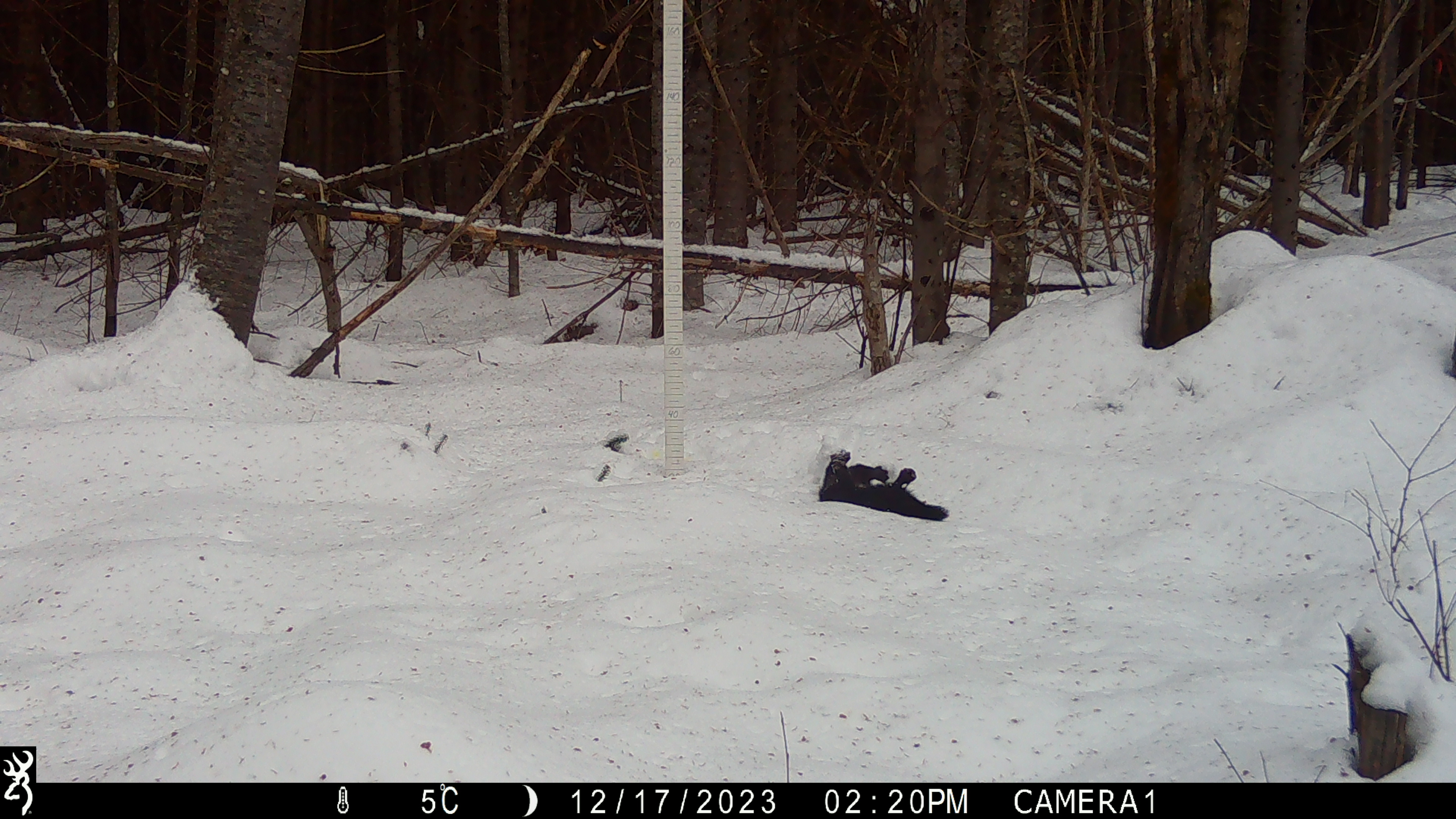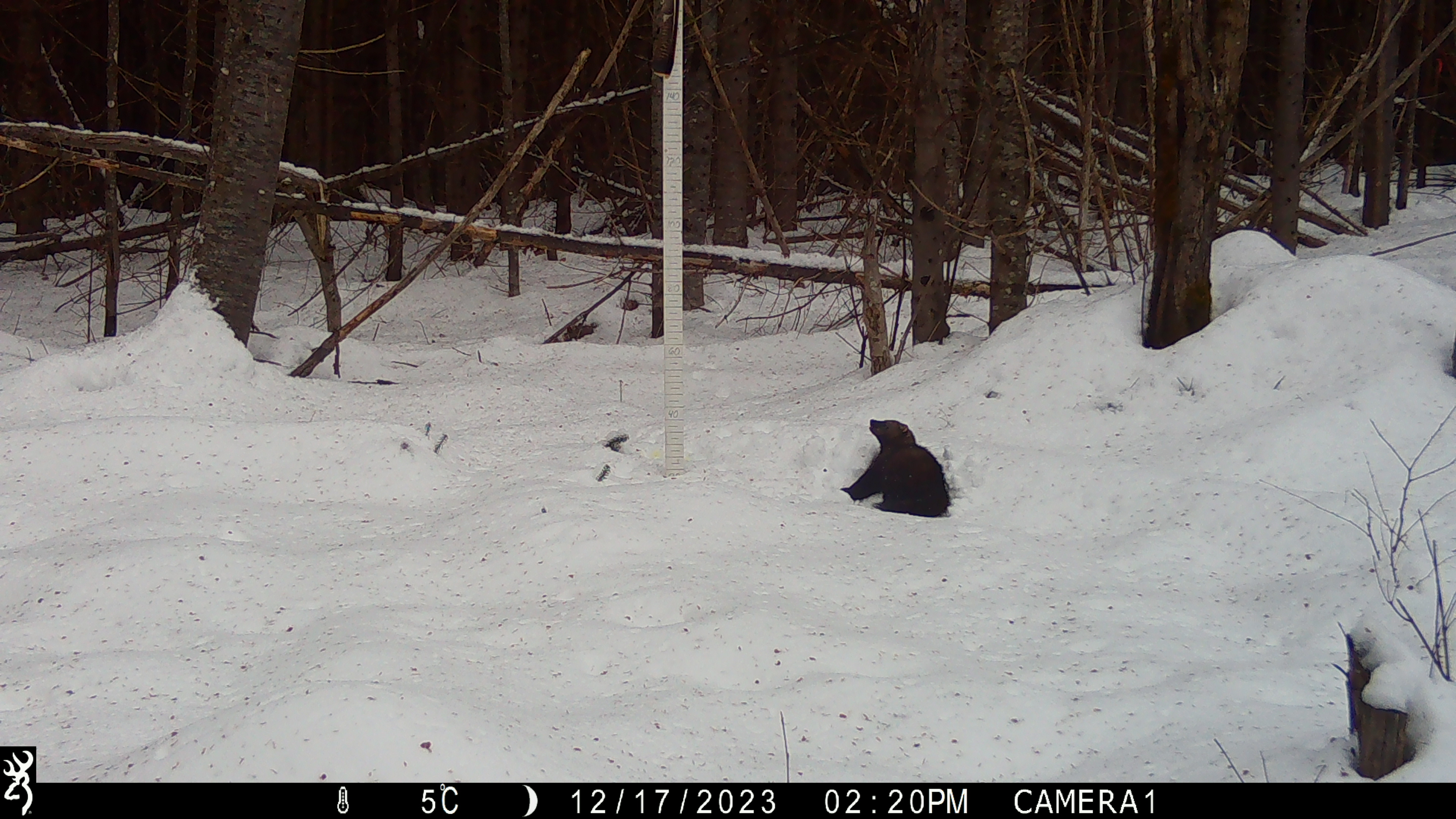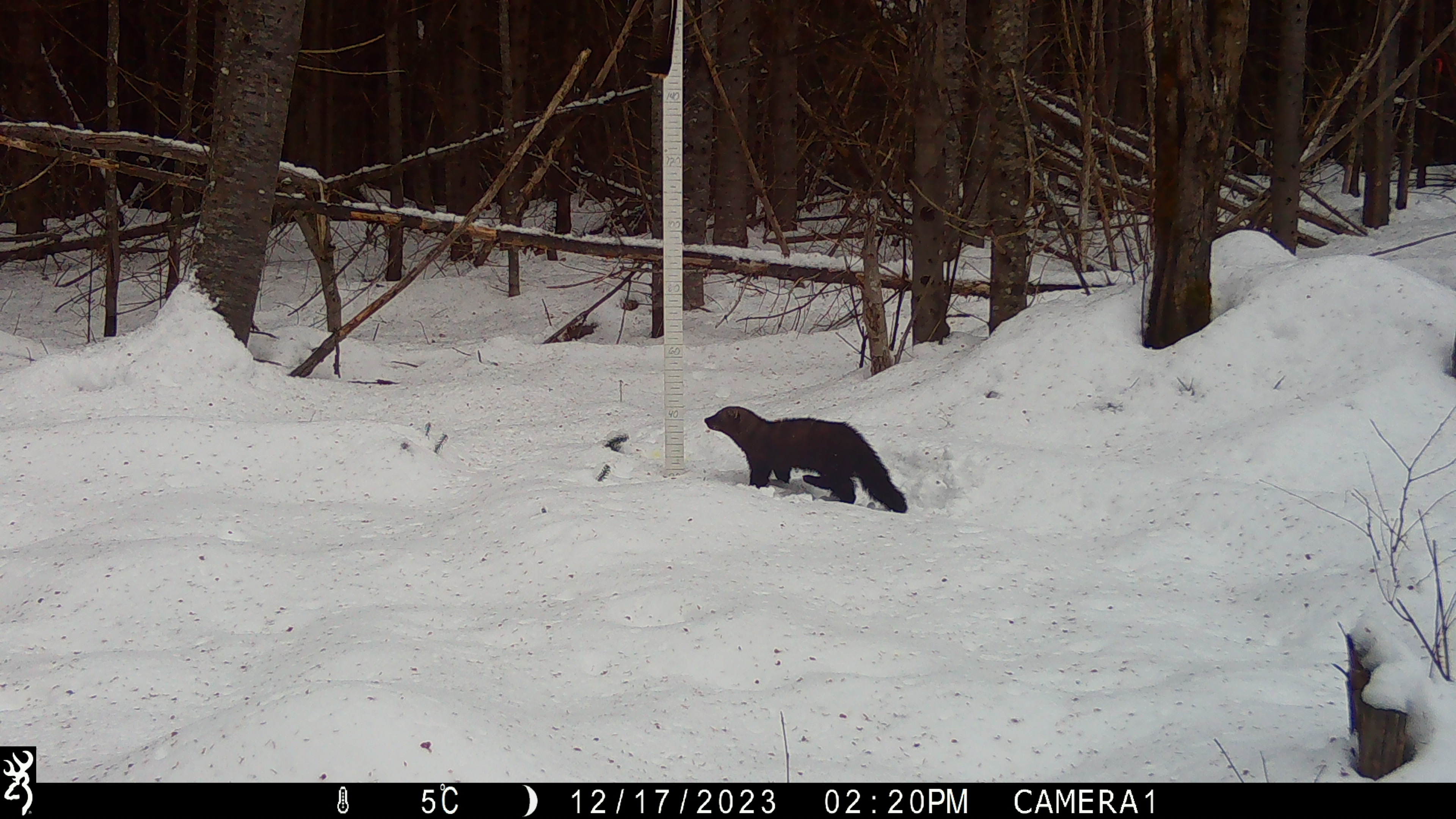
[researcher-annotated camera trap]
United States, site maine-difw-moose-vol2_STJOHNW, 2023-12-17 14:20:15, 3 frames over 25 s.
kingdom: Animalia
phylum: Chordata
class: Mammalia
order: Carnivora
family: Mustelidae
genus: Pekania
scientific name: Pekania pennanti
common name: fisher